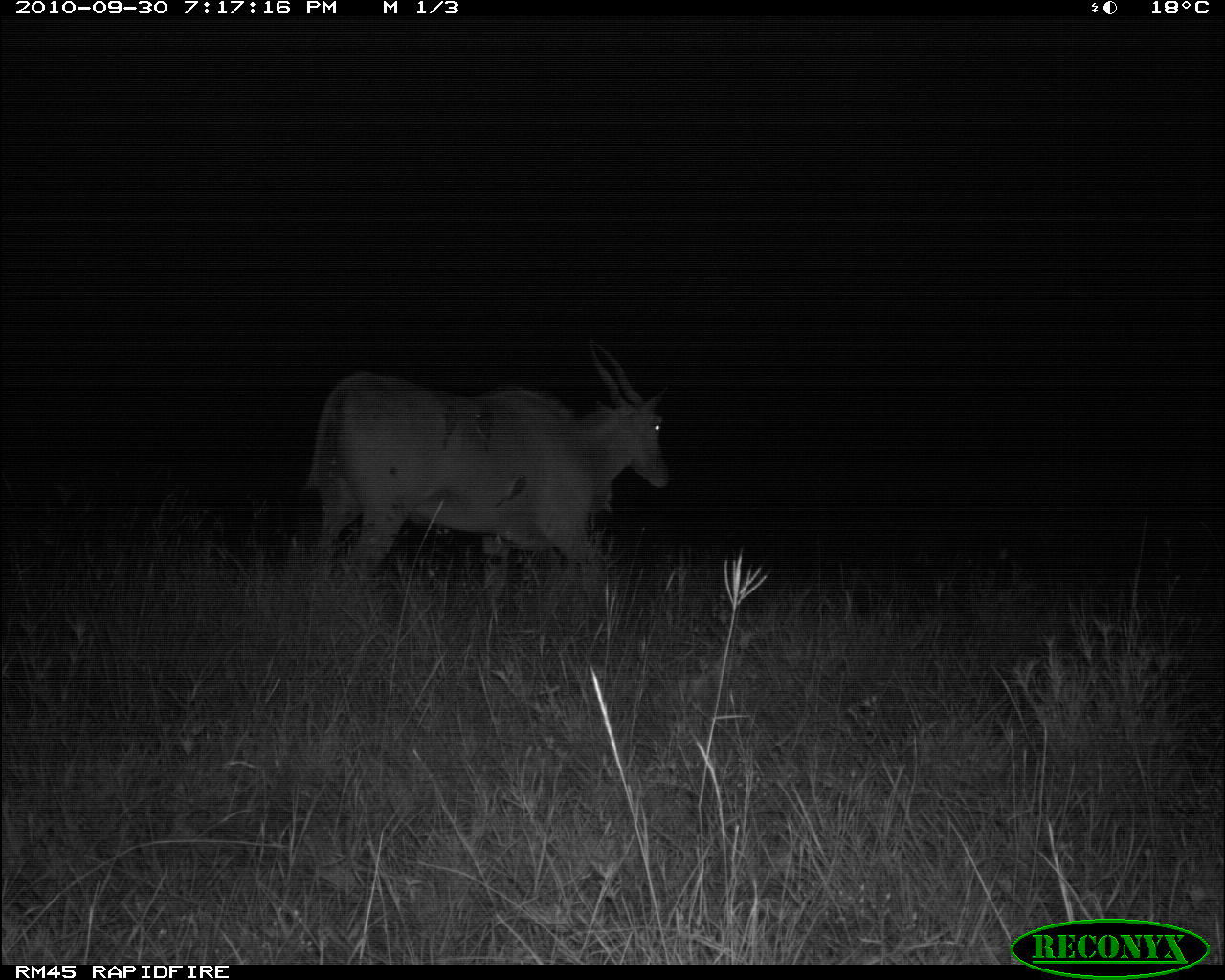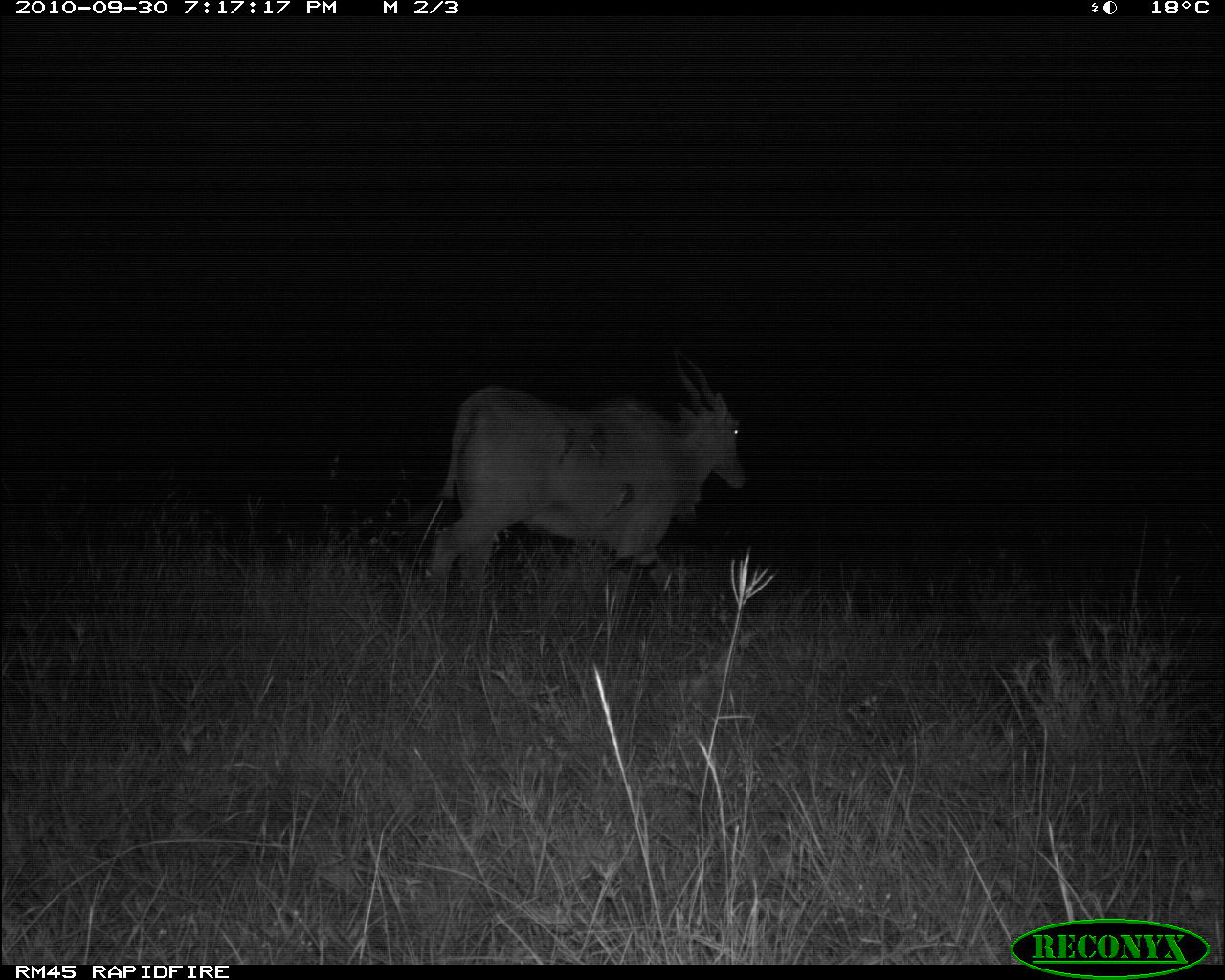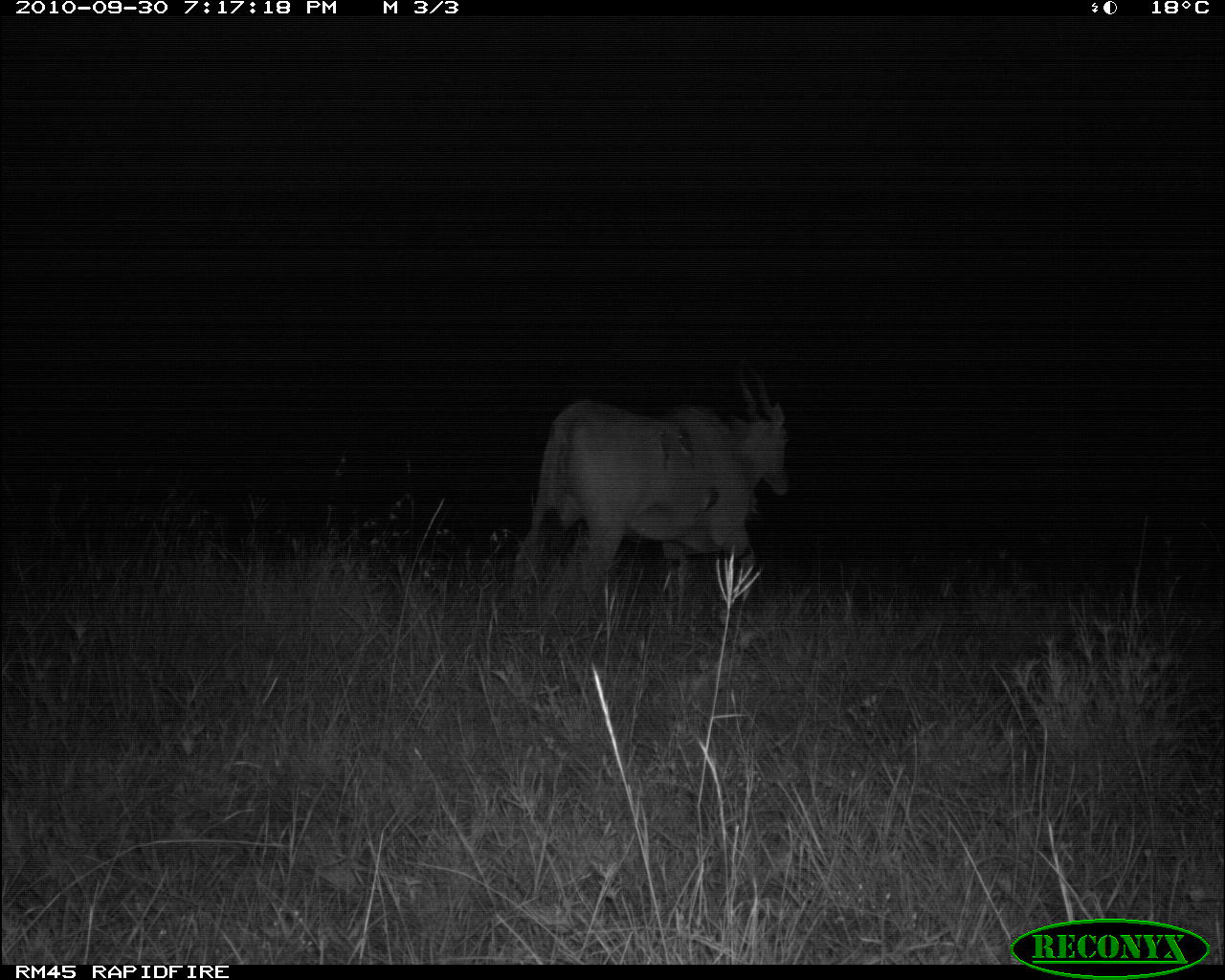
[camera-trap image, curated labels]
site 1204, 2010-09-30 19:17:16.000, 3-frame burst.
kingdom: Animalia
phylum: Chordata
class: Mammalia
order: Artiodactyla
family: Bovidae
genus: Tragelaphus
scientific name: Tragelaphus oryx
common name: eland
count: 1